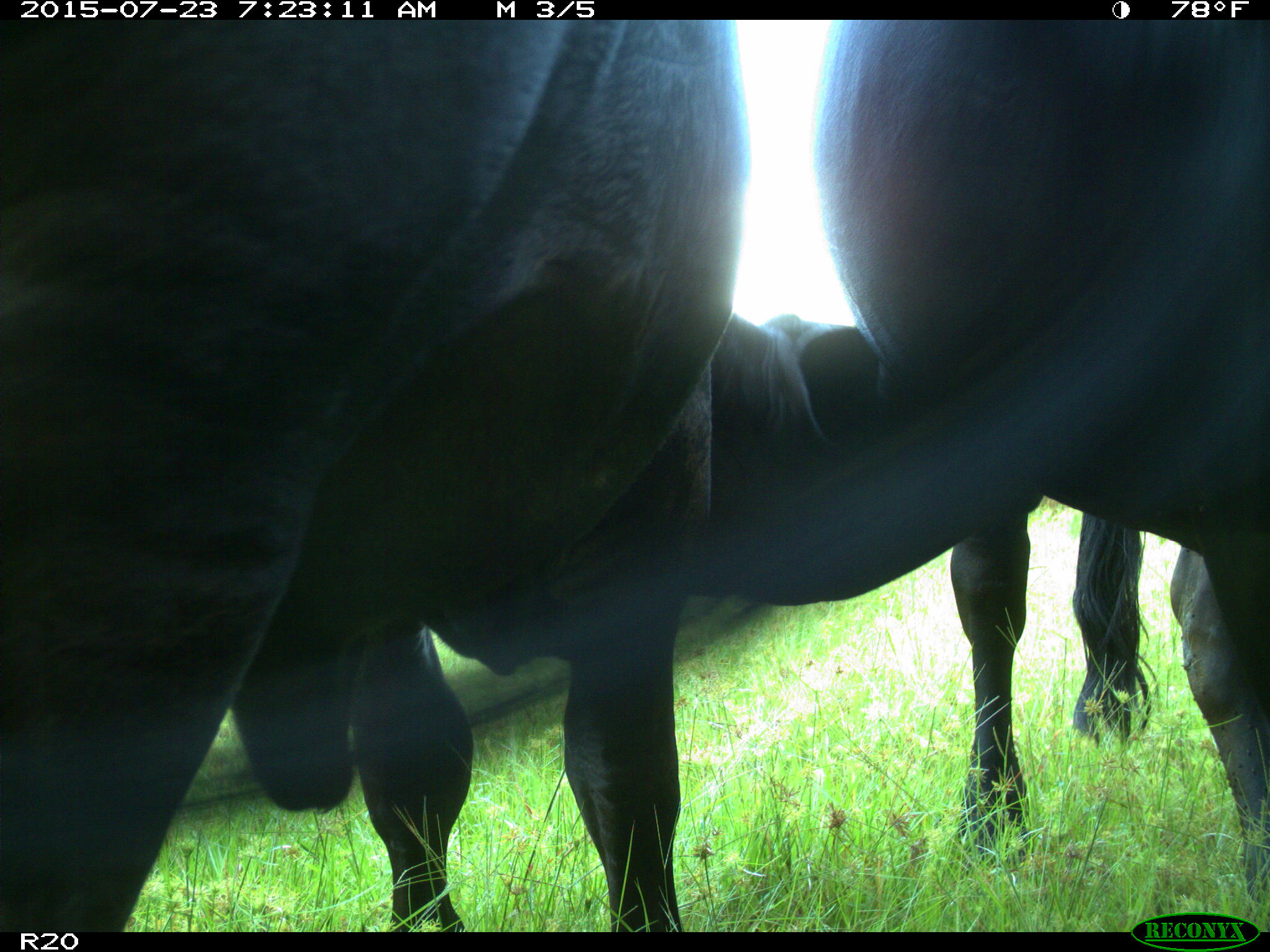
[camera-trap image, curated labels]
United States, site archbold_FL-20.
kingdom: Animalia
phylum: Chordata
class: Mammalia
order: Artiodactyla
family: Bovidae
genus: Bos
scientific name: Bos taurus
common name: domestic cow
Bos taurus (domestic cow).